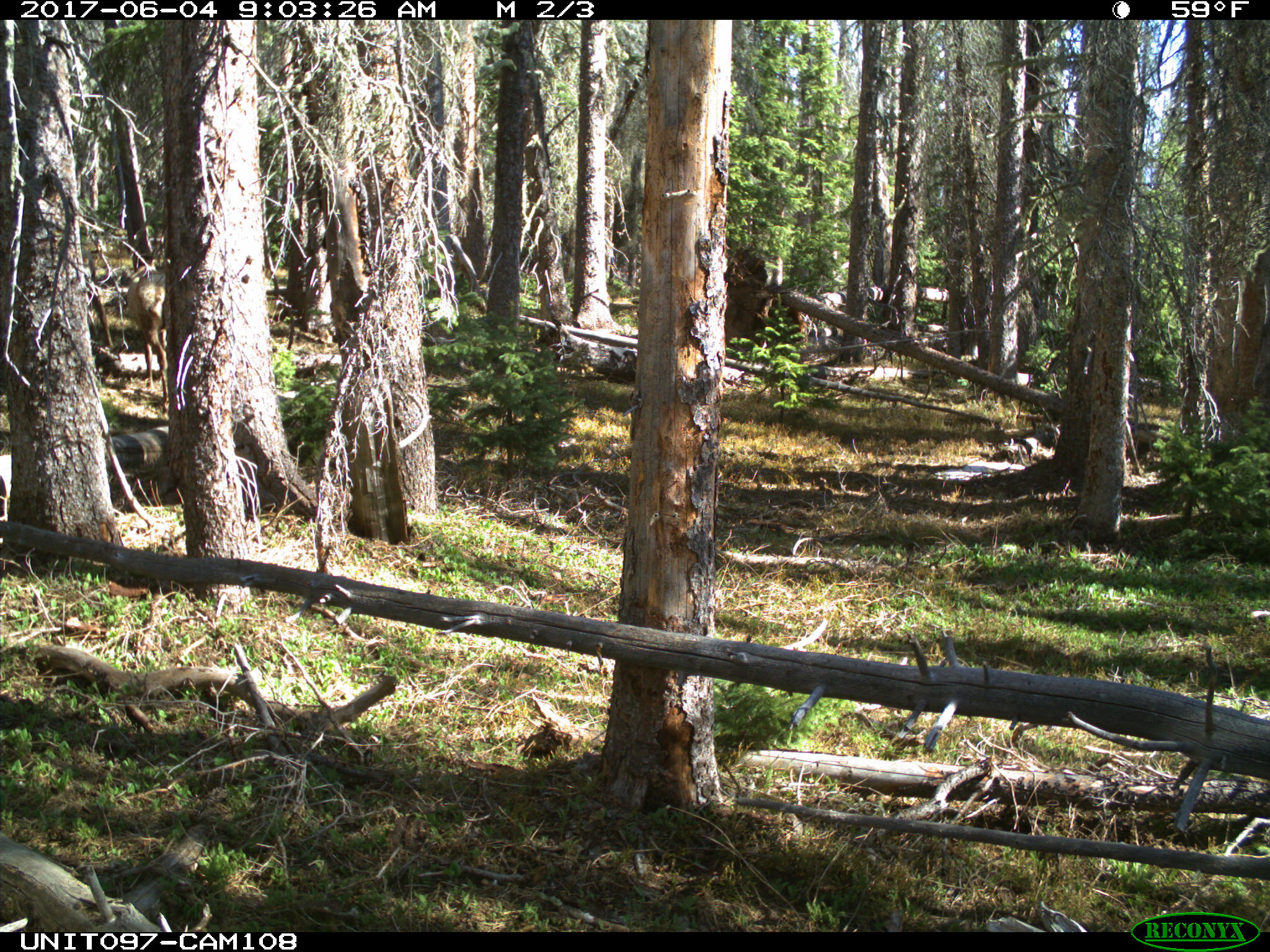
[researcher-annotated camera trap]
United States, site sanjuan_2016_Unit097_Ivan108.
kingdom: Animalia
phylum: Chordata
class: Mammalia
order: Artiodactyla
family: Cervidae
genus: Cervus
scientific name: Cervus elaphus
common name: red deer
Cervus elaphus (red deer).